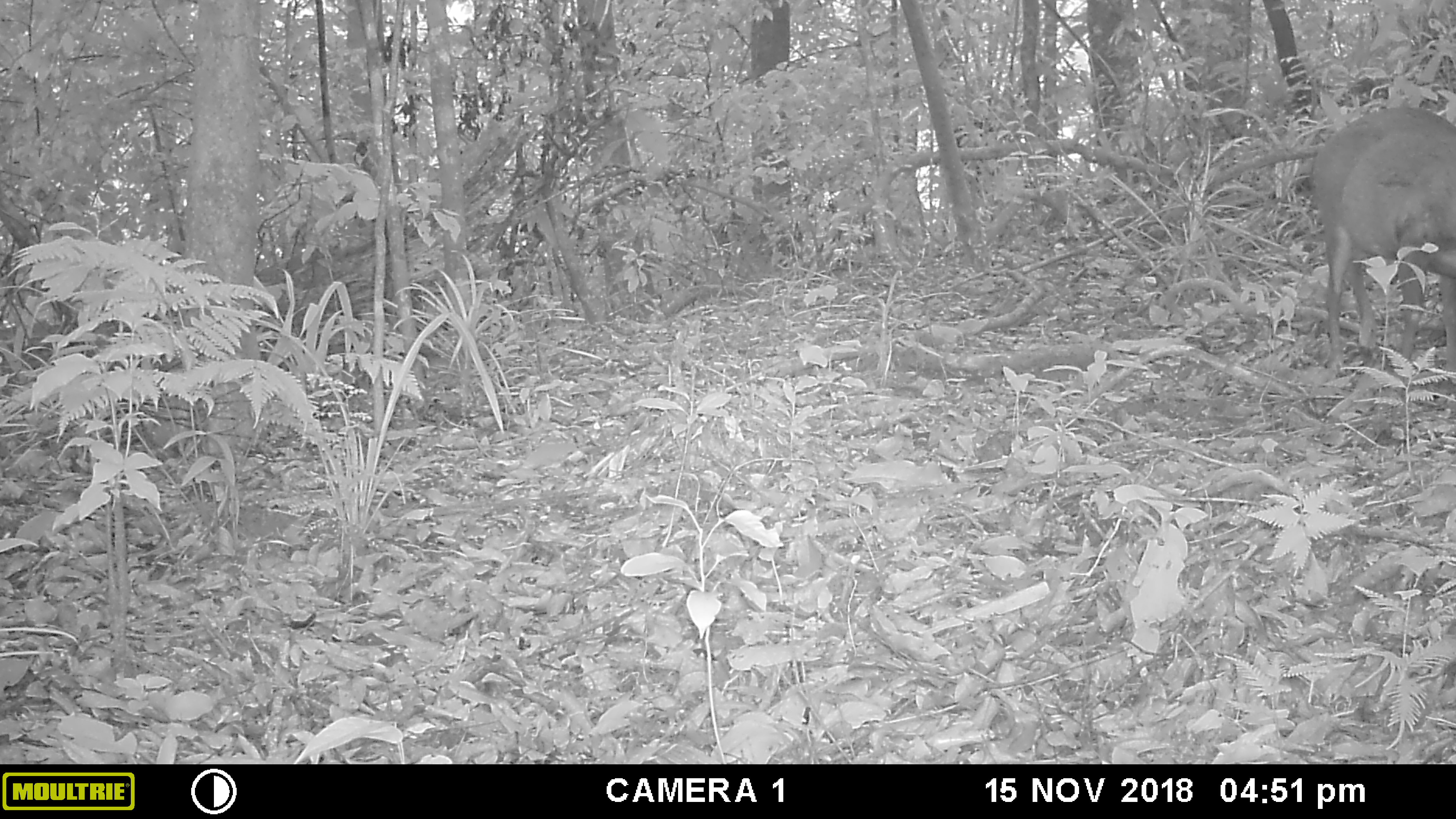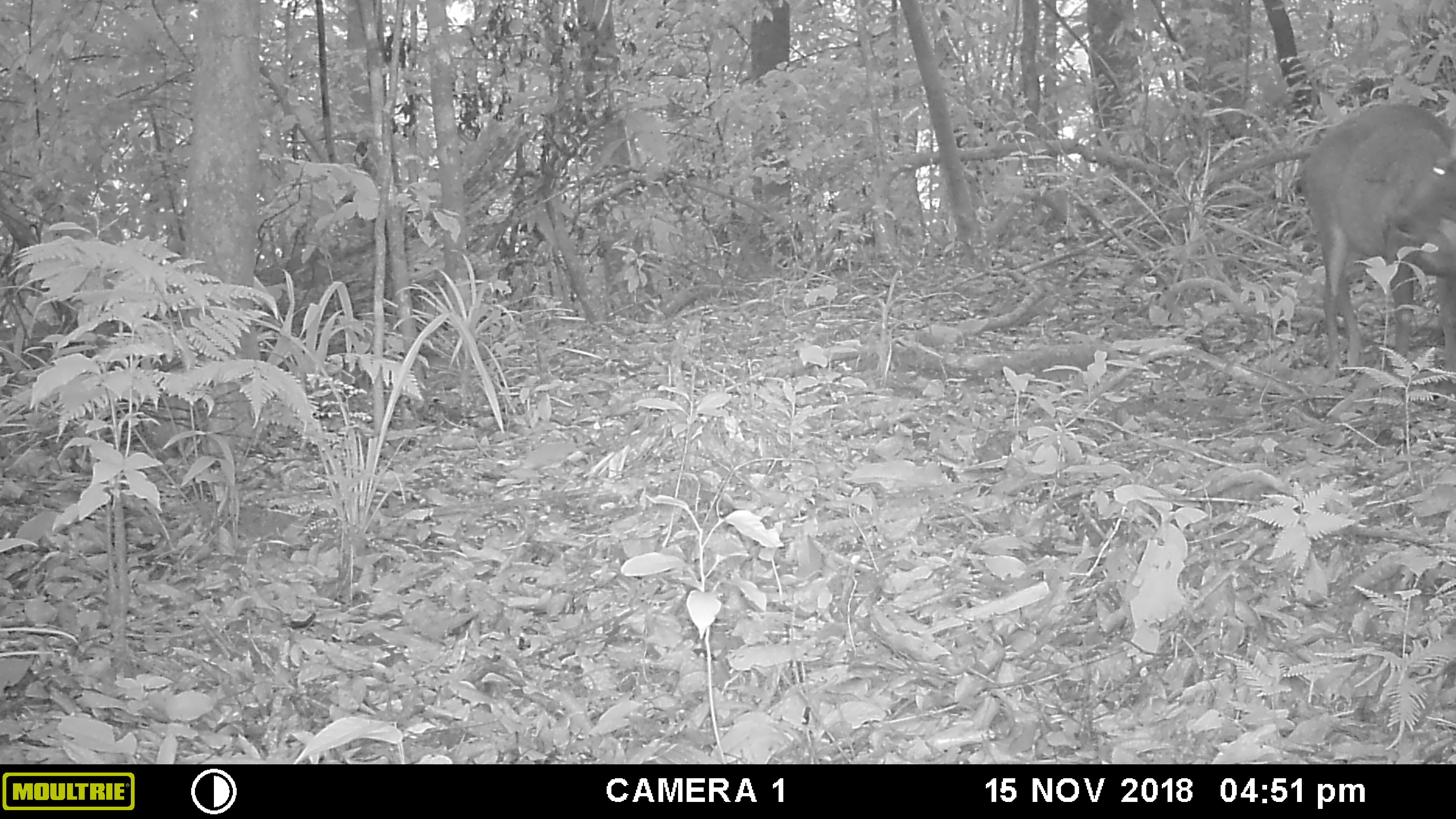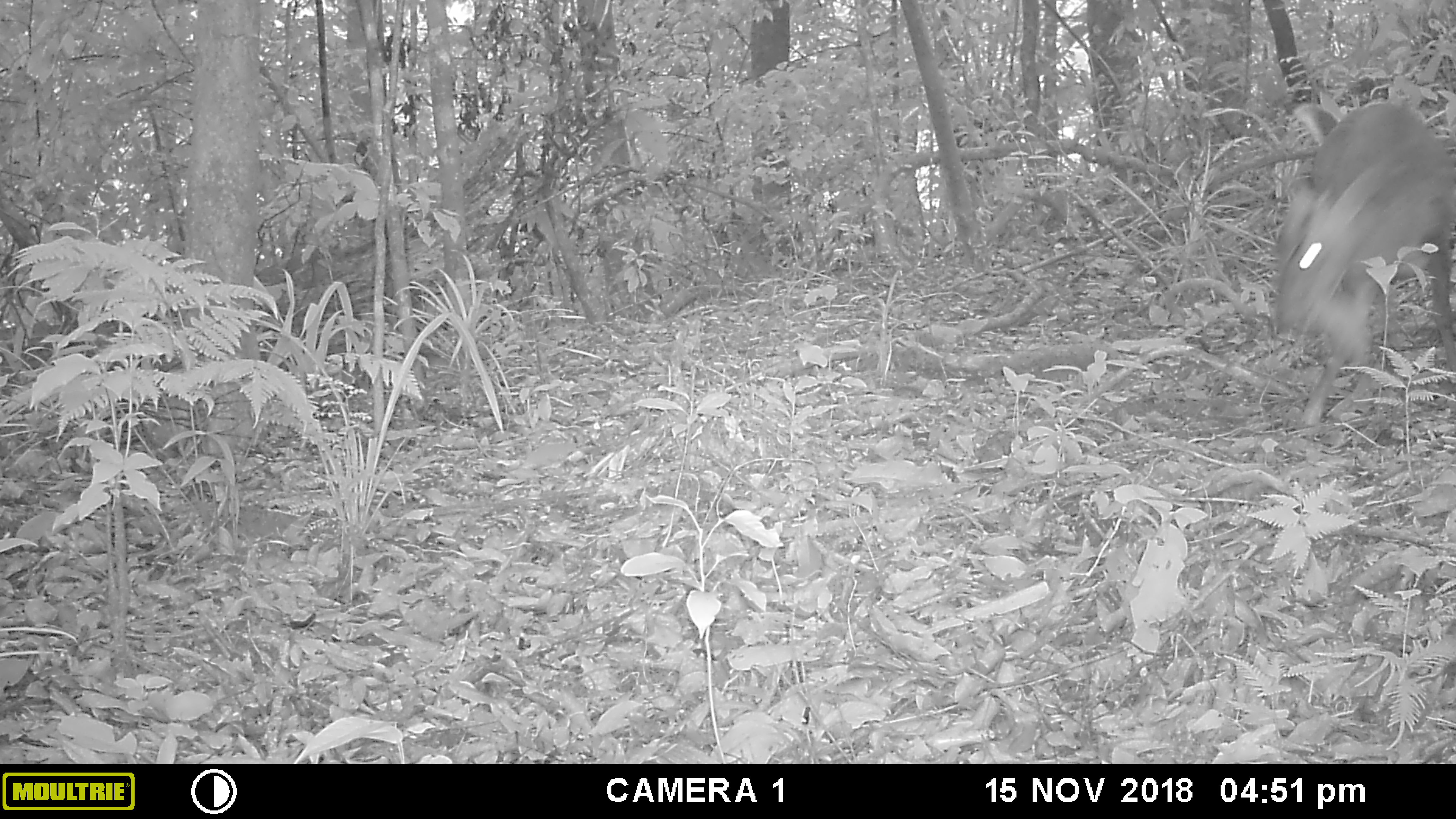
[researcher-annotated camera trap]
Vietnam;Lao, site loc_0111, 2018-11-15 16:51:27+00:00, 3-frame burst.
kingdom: Animalia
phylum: Chordata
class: Mammalia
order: Artiodactyla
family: Cervidae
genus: Muntiacus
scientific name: Muntiacus rooseveltorum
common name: roosevelt's muntjac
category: roosevelts muntjac group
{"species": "roosevelts muntjac group (roosevelt's muntjac) (Muntiacus rooseveltorum)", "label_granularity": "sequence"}